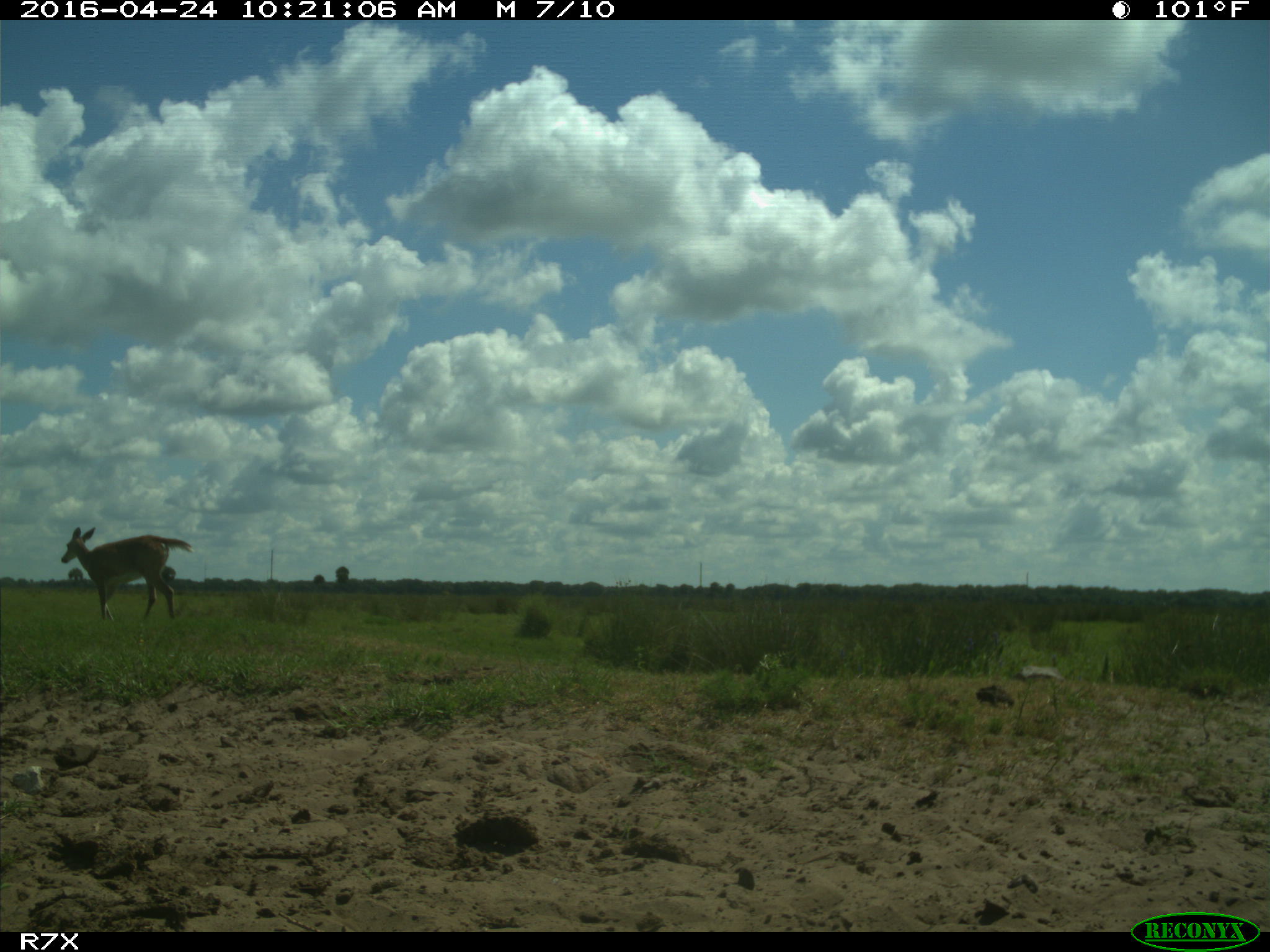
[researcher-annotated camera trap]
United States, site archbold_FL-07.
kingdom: Animalia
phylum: Chordata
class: Mammalia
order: Artiodactyla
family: Cervidae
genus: Odocoileus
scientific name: Odocoileus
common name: deer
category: unidentified deer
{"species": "unidentified deer (deer) (Odocoileus)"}